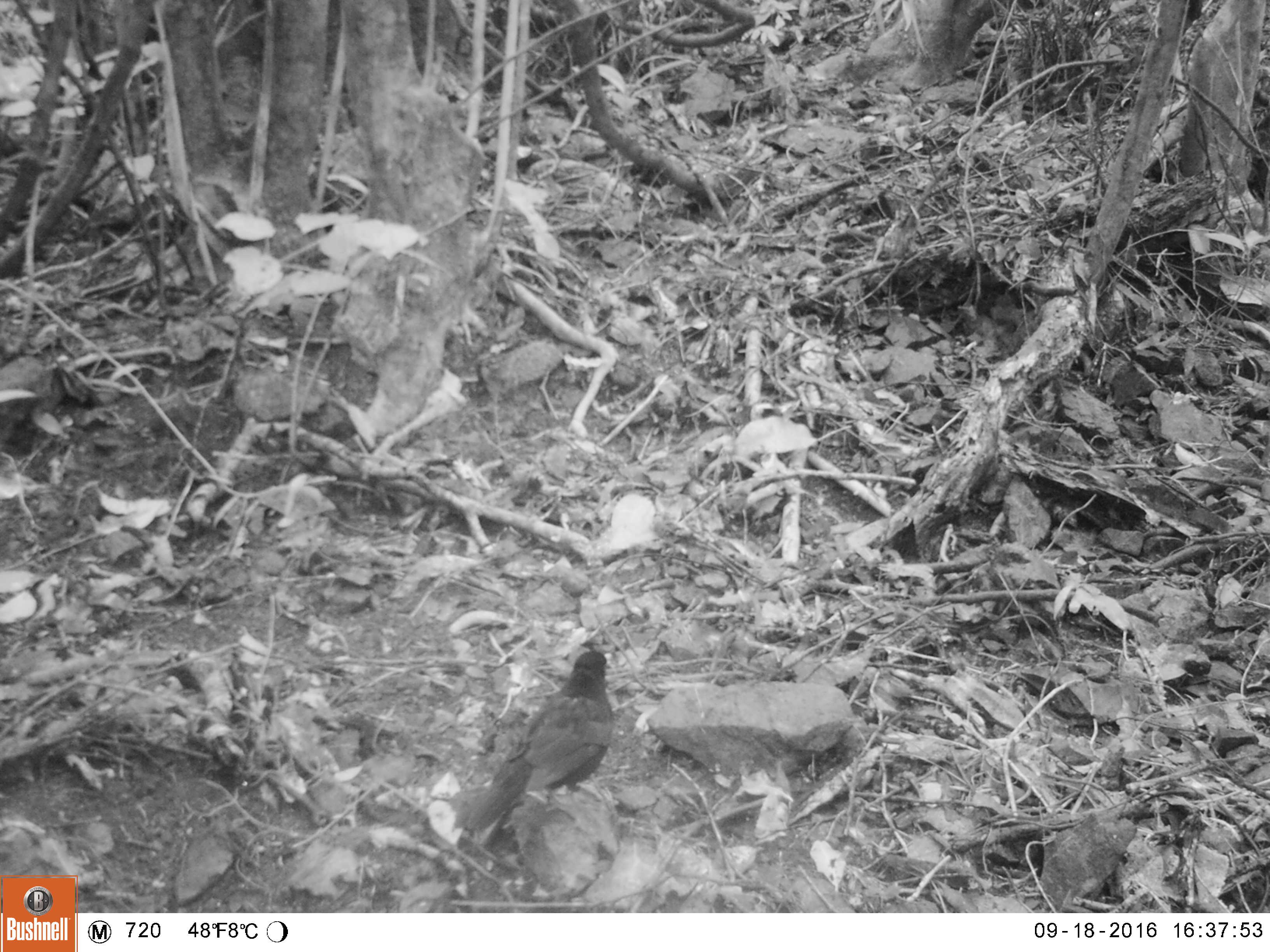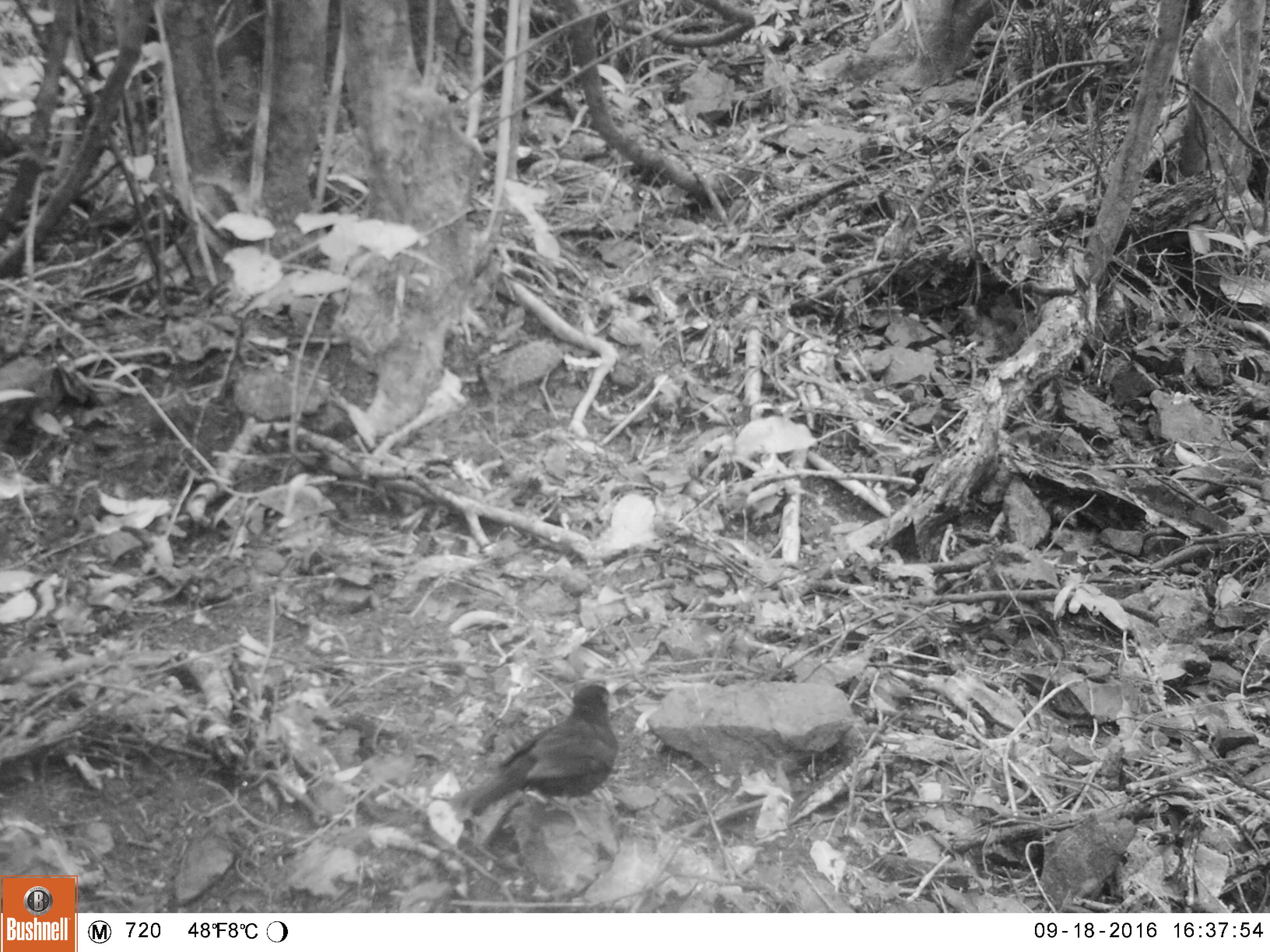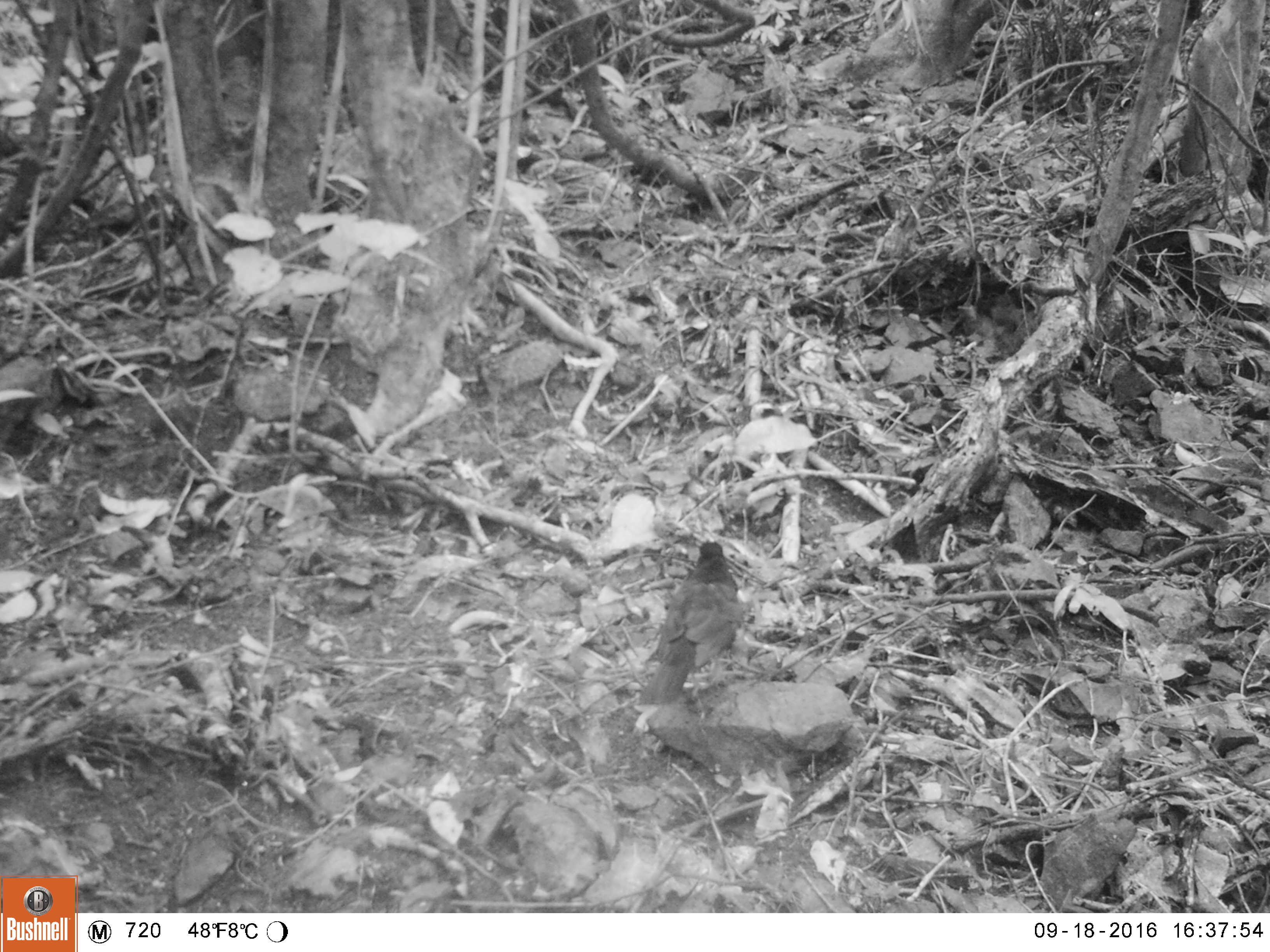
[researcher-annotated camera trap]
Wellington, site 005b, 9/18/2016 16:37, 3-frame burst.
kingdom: Animalia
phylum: Chordata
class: Aves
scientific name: Aves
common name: bird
Bird (Aves).